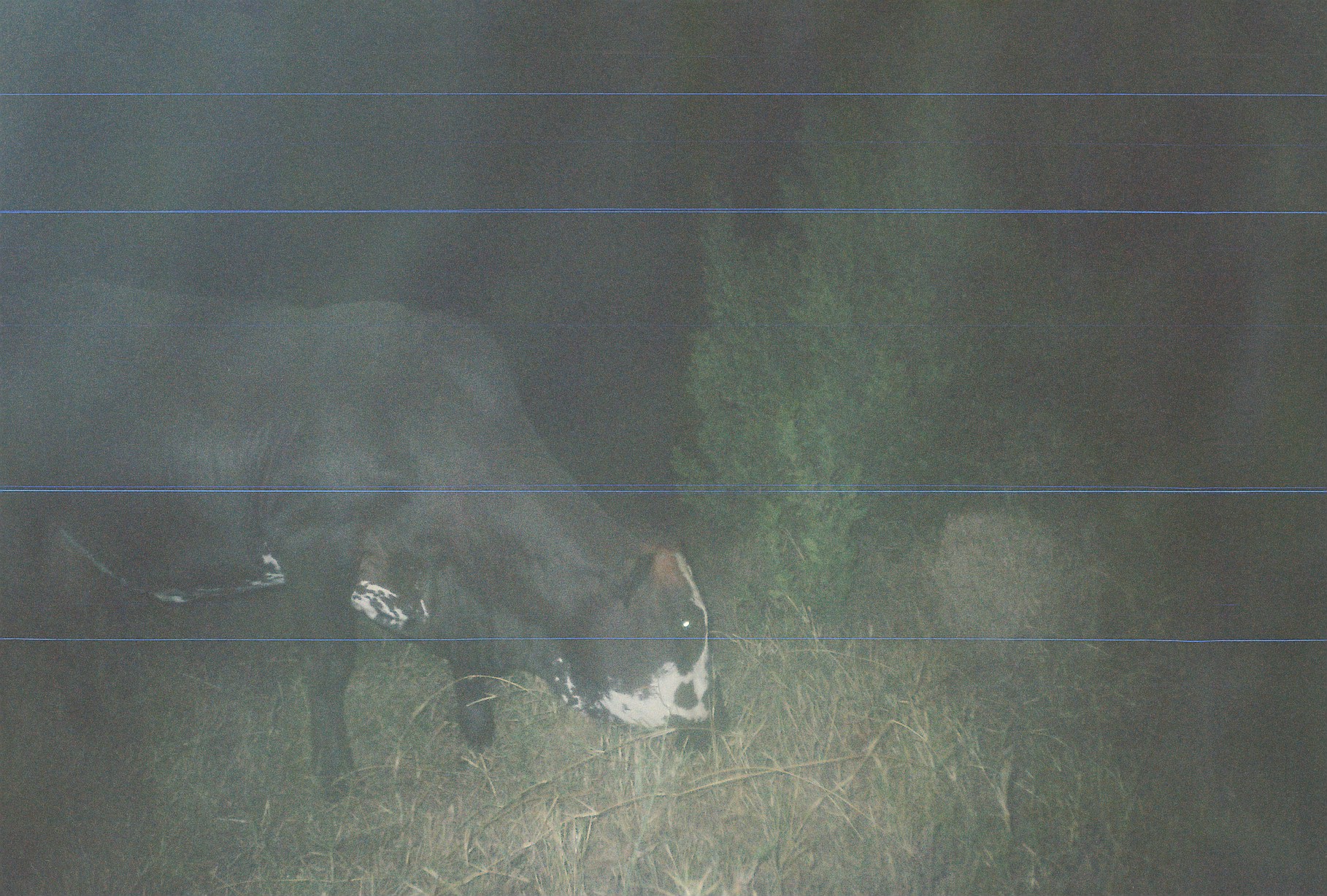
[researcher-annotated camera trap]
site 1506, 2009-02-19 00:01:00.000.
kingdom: Animalia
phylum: Chordata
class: Mammalia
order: Artiodactyla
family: Bovidae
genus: Bos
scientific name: Bos taurus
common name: domestic cattle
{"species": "Bos taurus (domestic cattle)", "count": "1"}